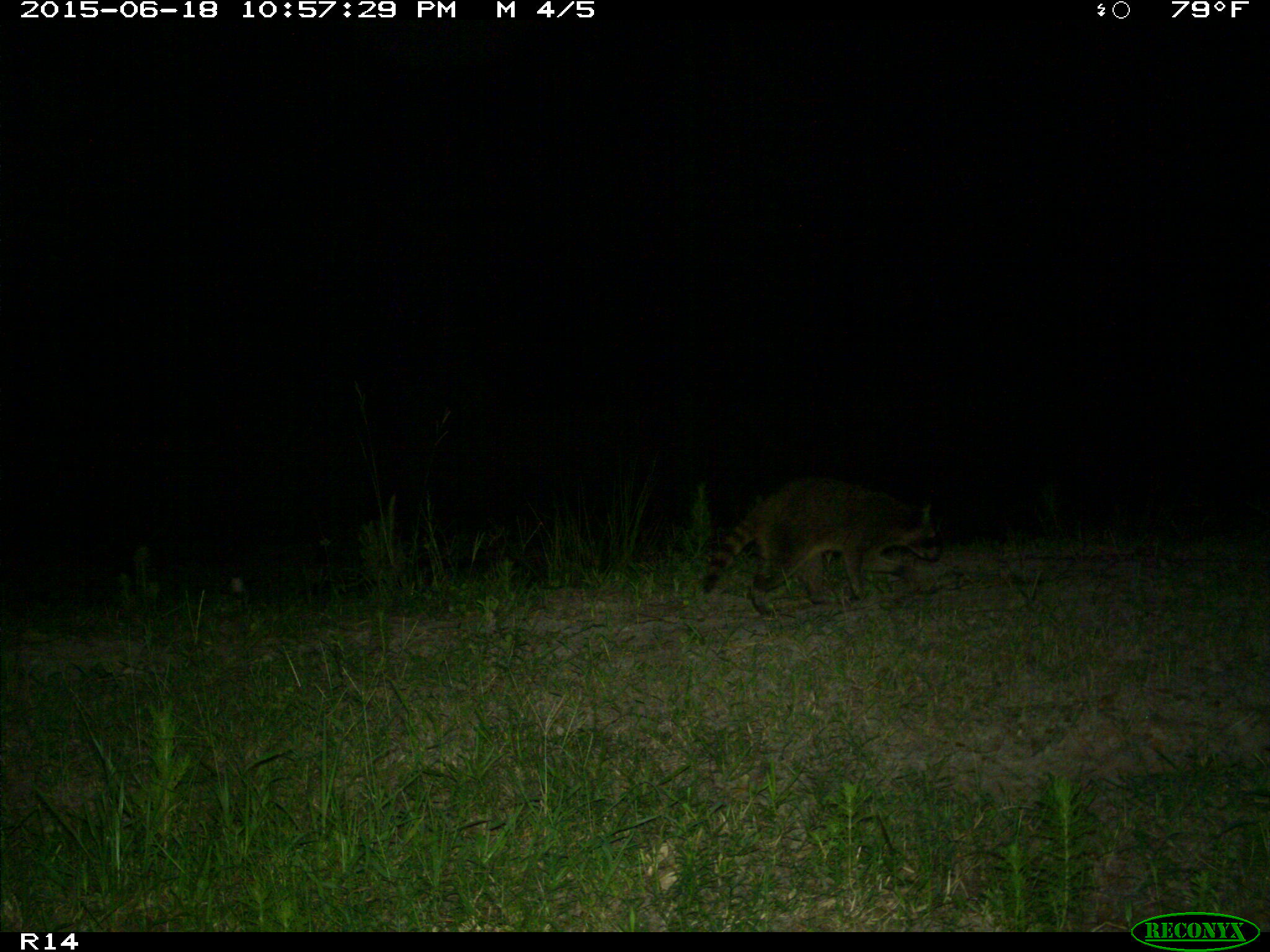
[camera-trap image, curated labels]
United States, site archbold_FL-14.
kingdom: Animalia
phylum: Chordata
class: Mammalia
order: Carnivora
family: Procyonidae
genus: Procyon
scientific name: Procyon lotor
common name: common raccoon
Procyon lotor (common raccoon).